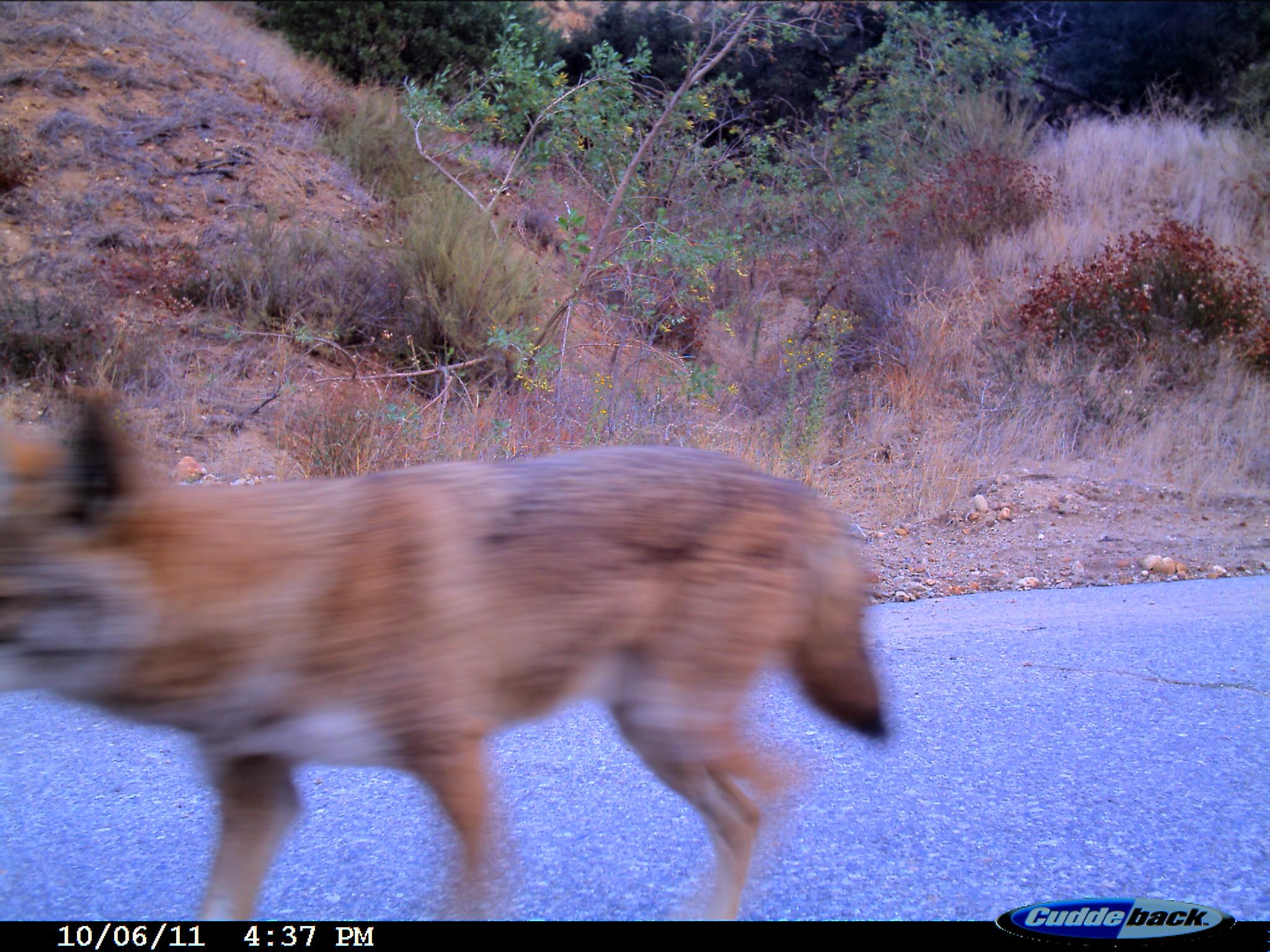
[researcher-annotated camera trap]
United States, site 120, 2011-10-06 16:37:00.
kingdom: Animalia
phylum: Chordata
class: Mammalia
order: Carnivora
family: Canidae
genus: Canis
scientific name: Canis latrans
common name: coyote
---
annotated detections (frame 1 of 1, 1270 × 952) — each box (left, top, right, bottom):
coyote: (5, 387, 895, 917)